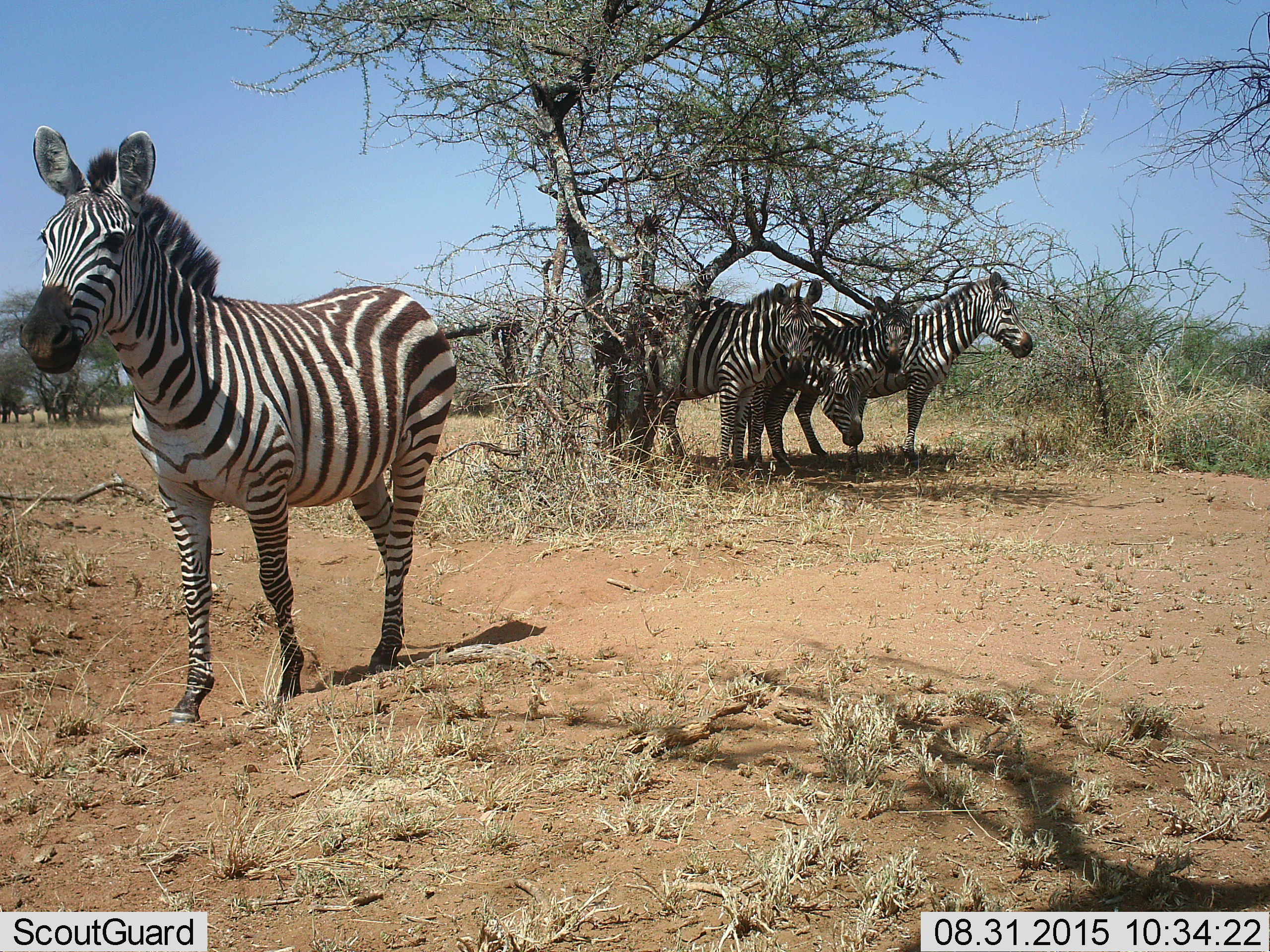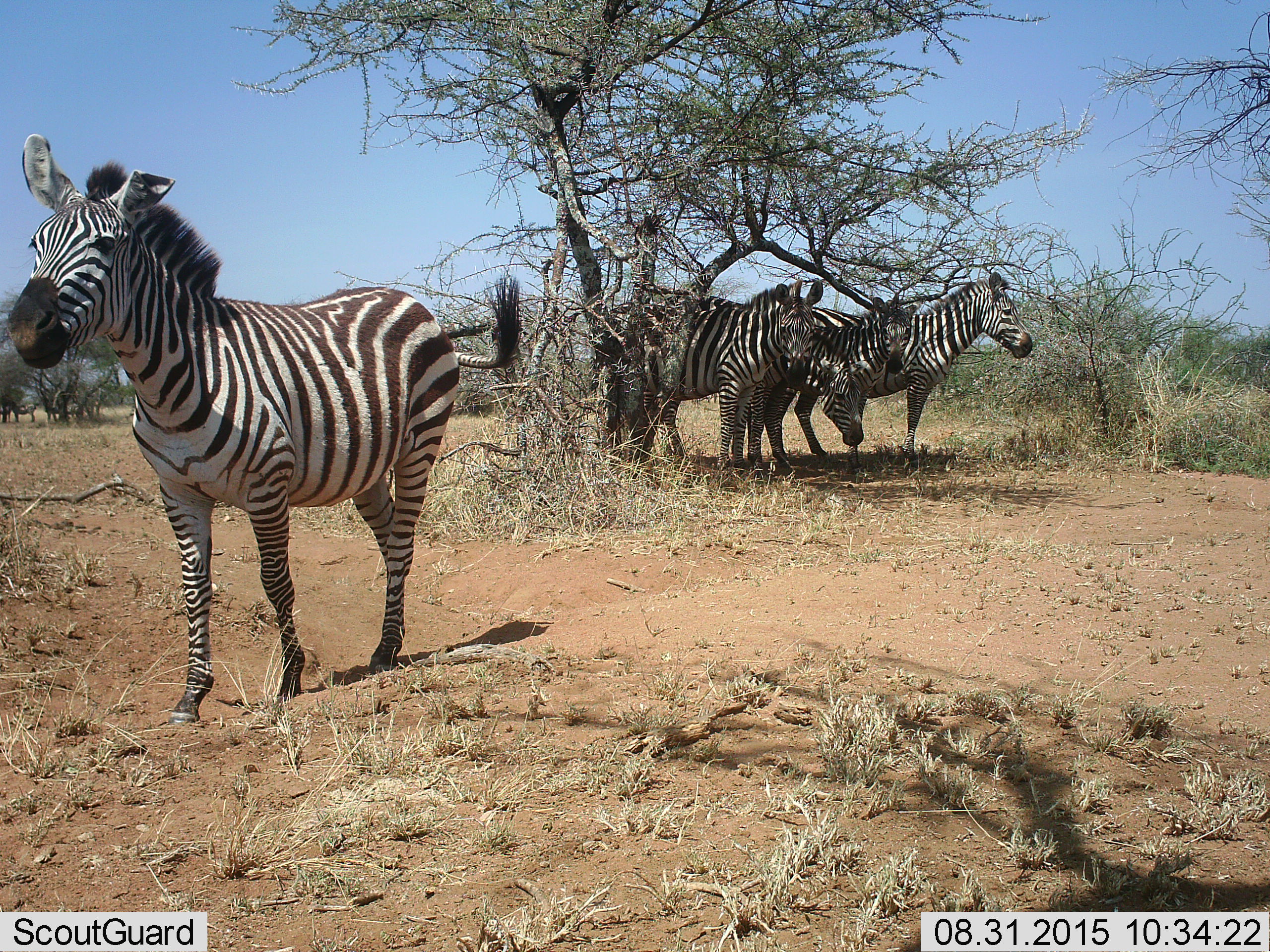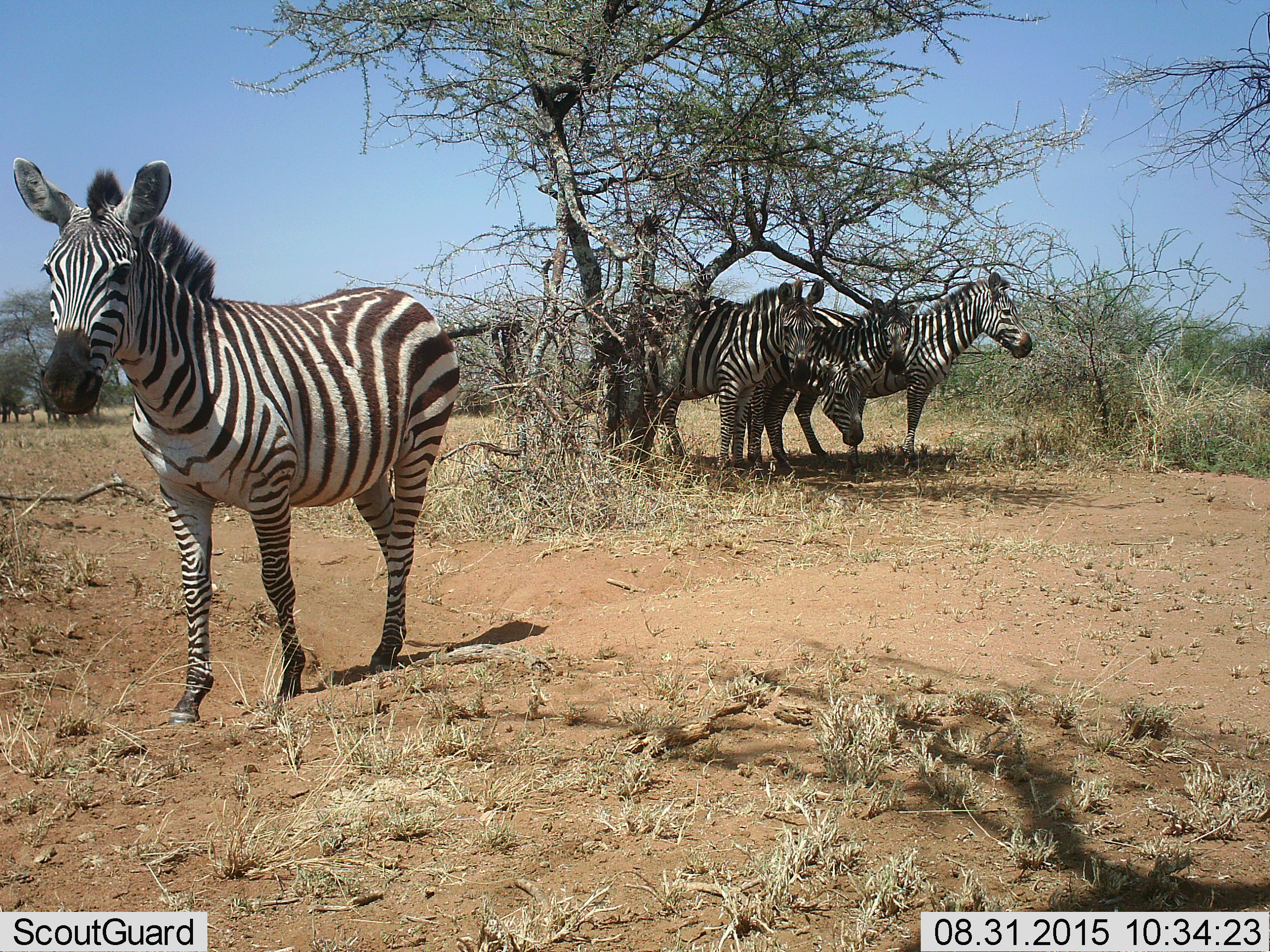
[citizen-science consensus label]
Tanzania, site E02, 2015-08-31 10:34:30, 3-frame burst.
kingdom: Animalia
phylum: Chordata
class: Mammalia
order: Perissodactyla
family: Equidae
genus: Equus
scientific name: Equus quagga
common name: plains zebra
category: zebra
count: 5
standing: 80%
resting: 10%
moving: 10%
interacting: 10%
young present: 10%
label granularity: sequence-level